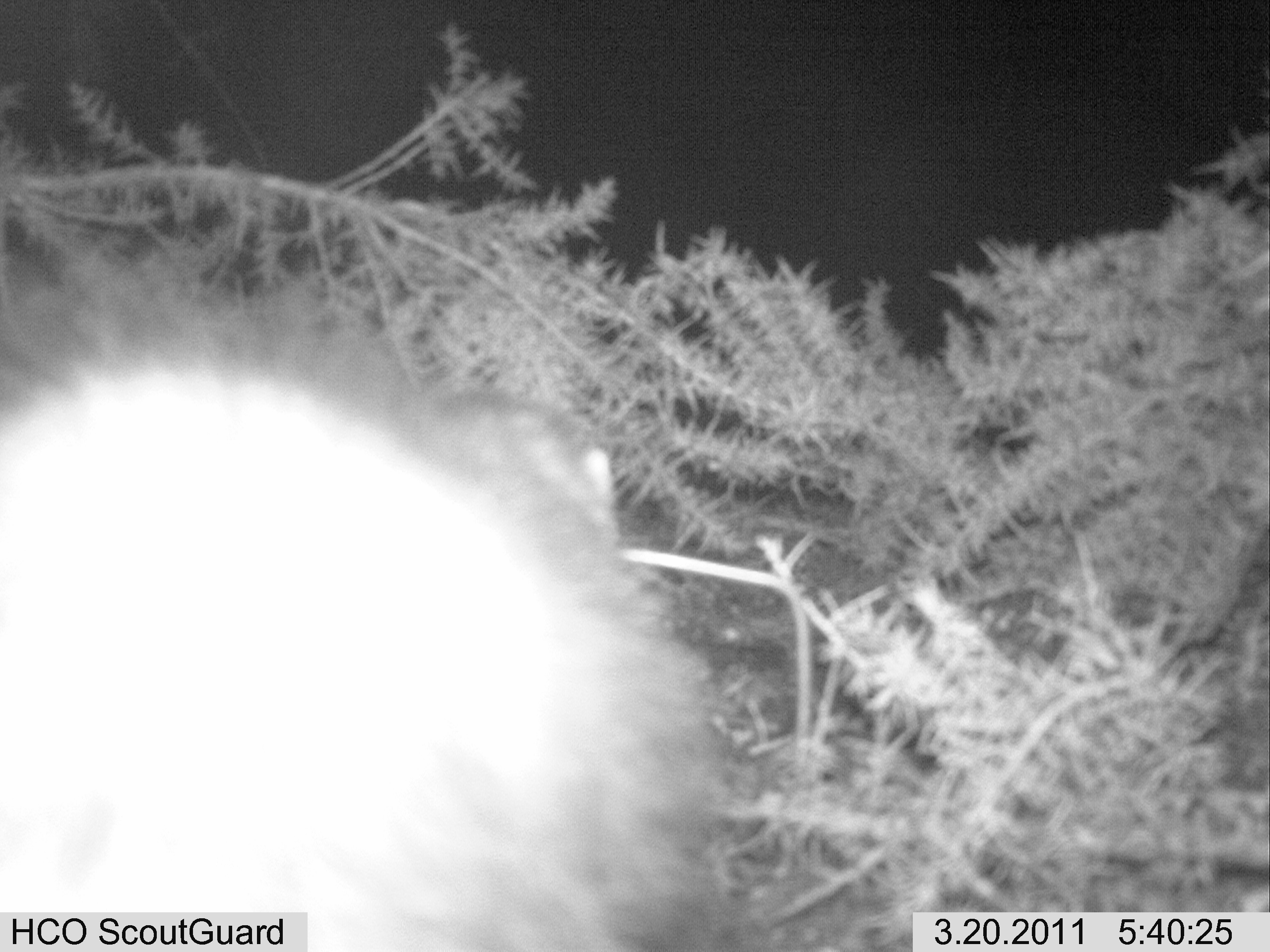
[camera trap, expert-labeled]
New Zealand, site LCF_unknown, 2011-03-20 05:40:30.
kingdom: Animalia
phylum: Chordata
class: Mammalia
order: Carnivora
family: Mustelidae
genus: Mustela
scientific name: Mustela furo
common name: ferret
Ferret (Mustela furo).